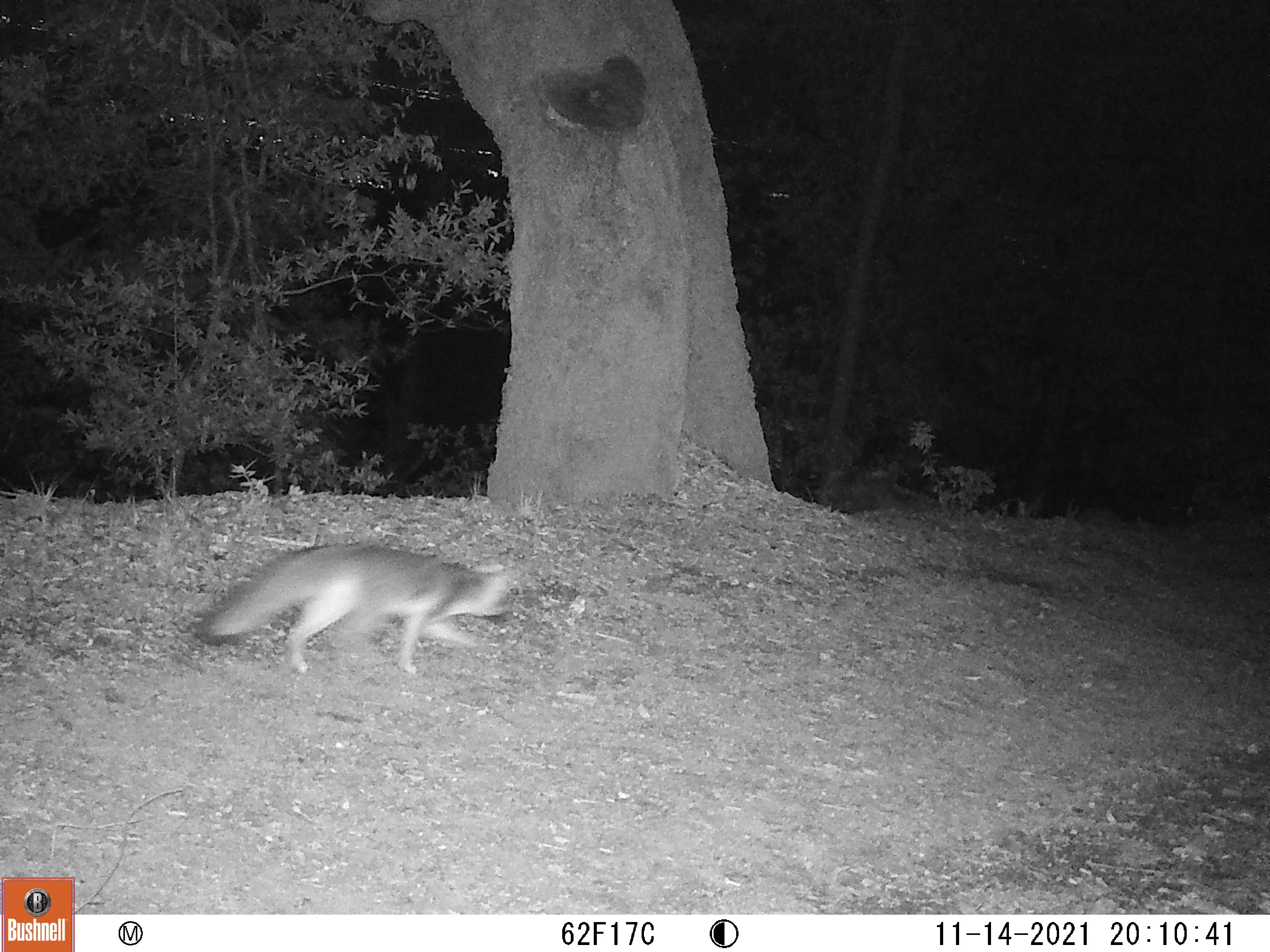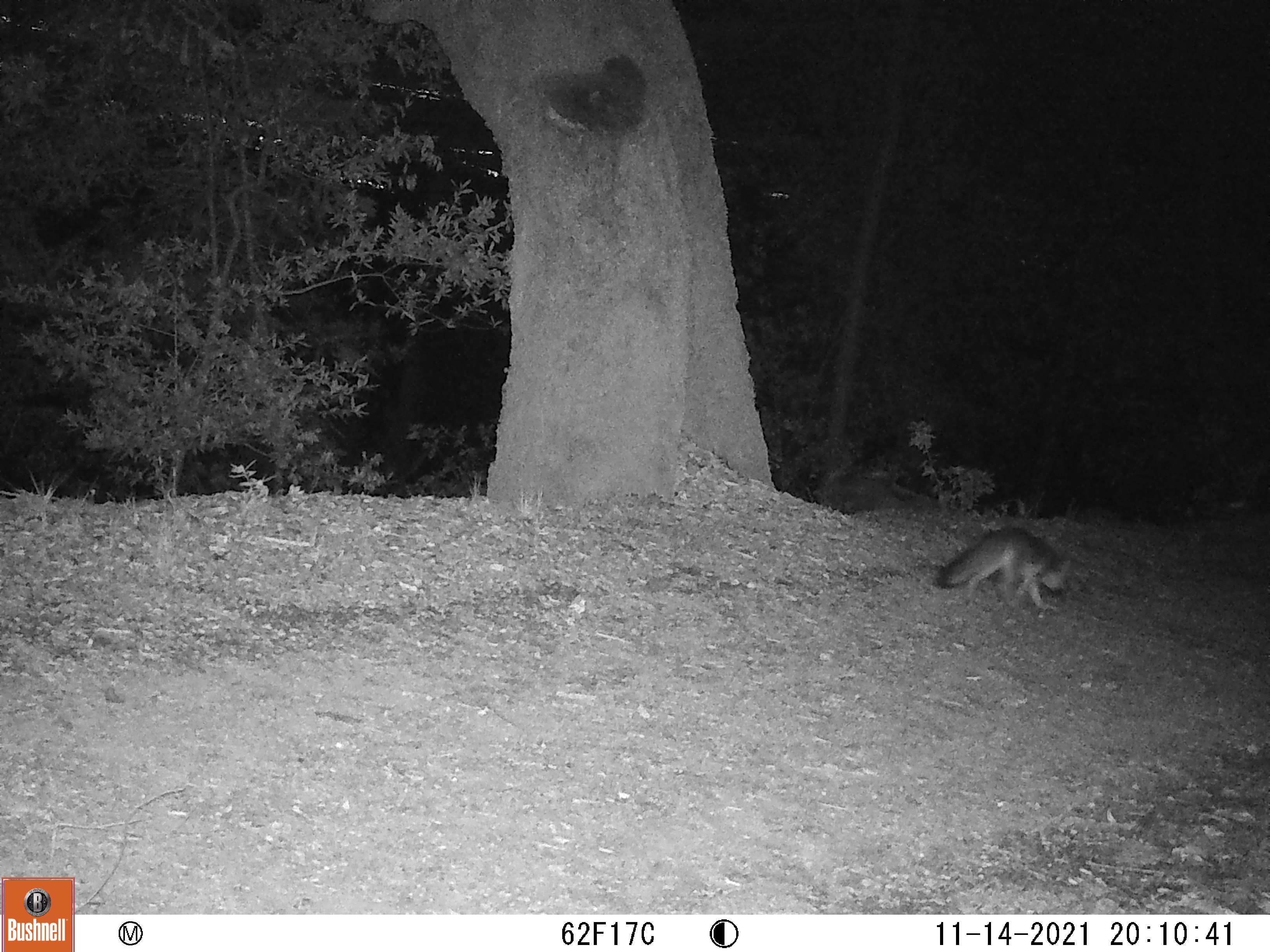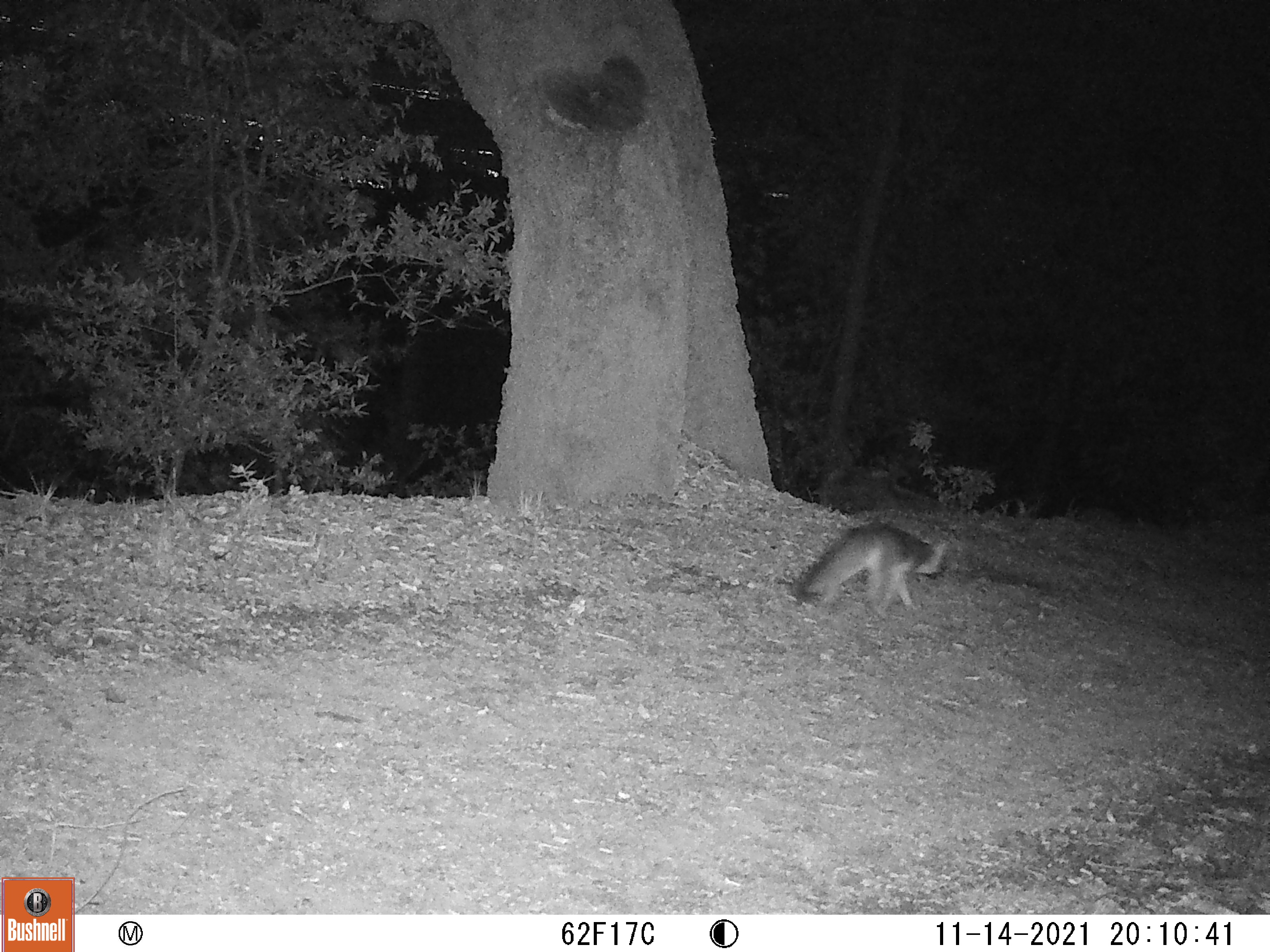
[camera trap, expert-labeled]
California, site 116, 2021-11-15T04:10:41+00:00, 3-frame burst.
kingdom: Animalia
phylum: Chordata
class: Mammalia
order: Carnivora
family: Canidae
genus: Urocyon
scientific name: Urocyon cinereoargenteus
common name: gray fox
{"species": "gray fox (Urocyon cinereoargenteus)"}